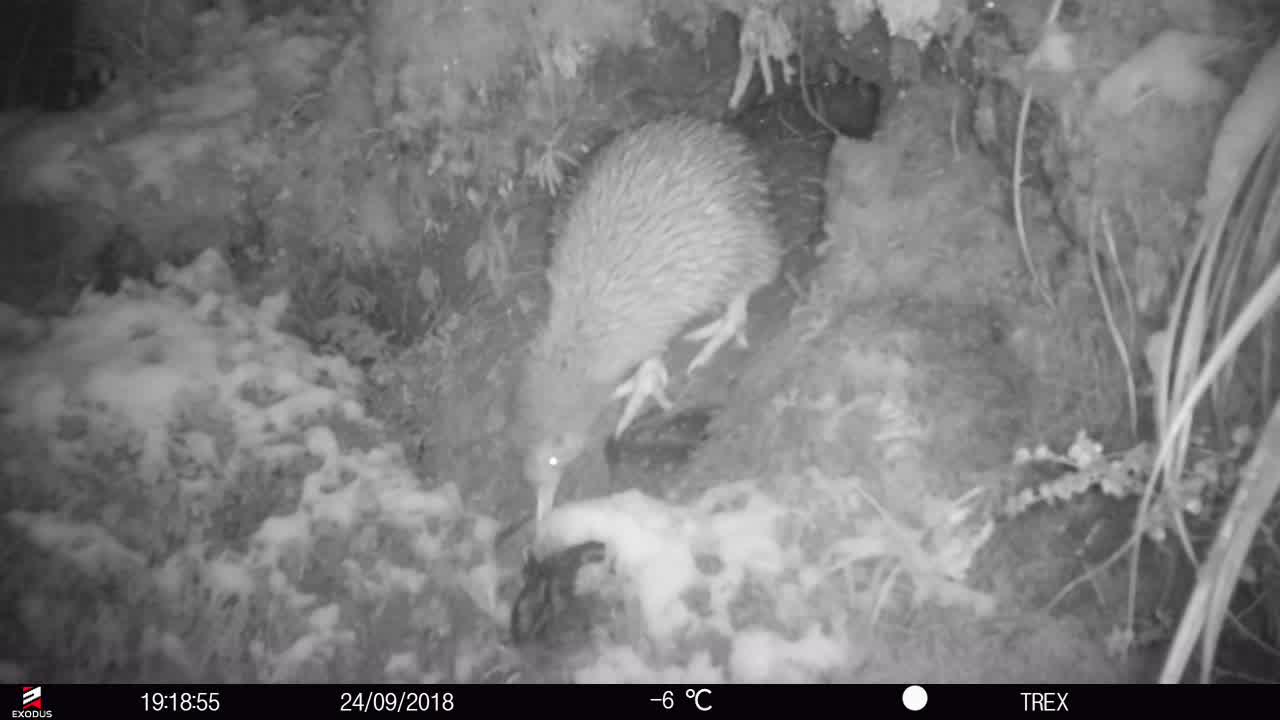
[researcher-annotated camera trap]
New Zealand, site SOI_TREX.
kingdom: Animalia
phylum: Chordata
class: Aves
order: Apterygiformes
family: Apterygidae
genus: Apteryx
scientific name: Apteryx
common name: kiwi